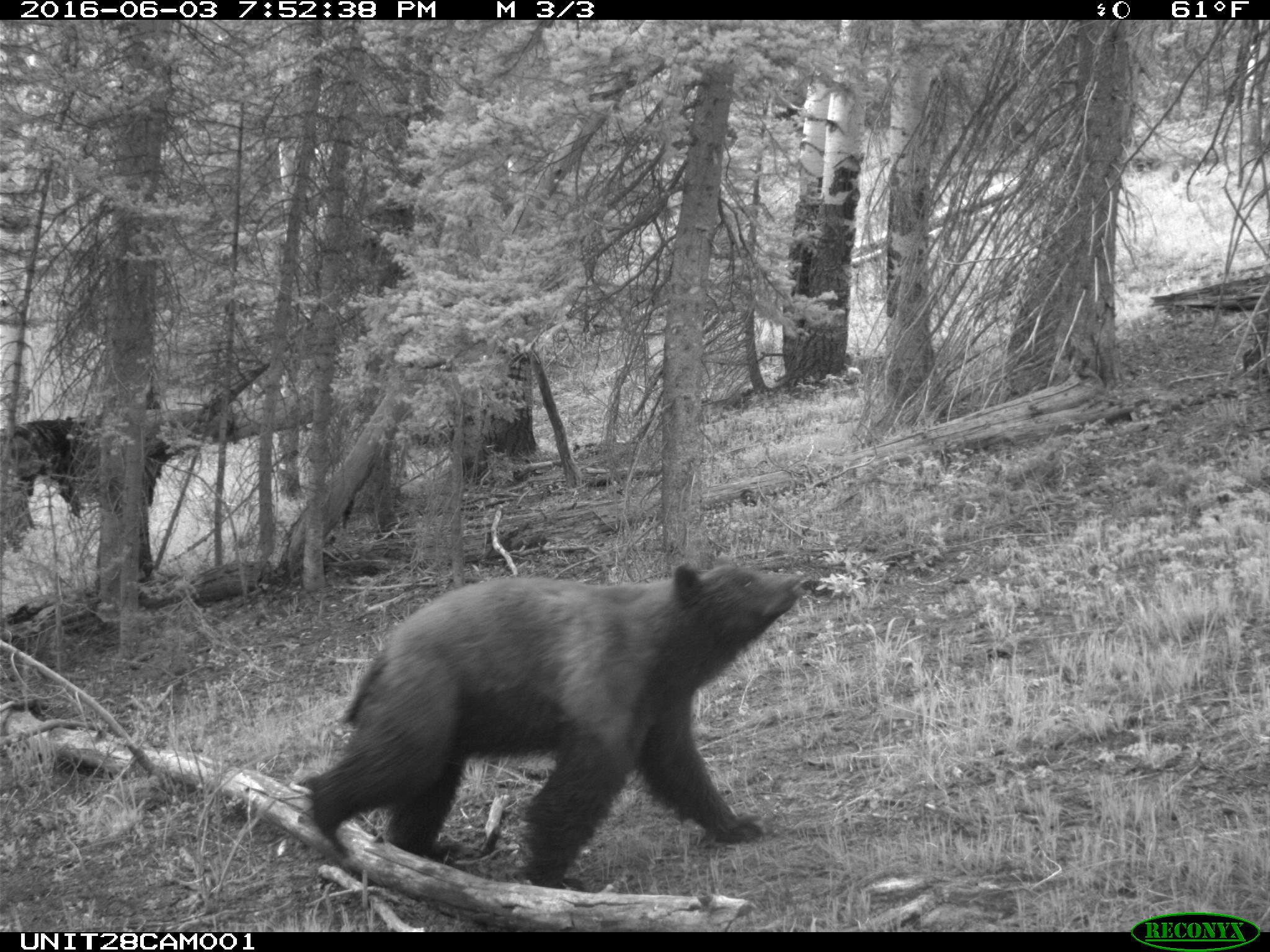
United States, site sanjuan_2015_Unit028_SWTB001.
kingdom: Animalia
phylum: Chordata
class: Mammalia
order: Carnivora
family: Ursidae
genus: Ursus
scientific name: Ursus americanus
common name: american black bear